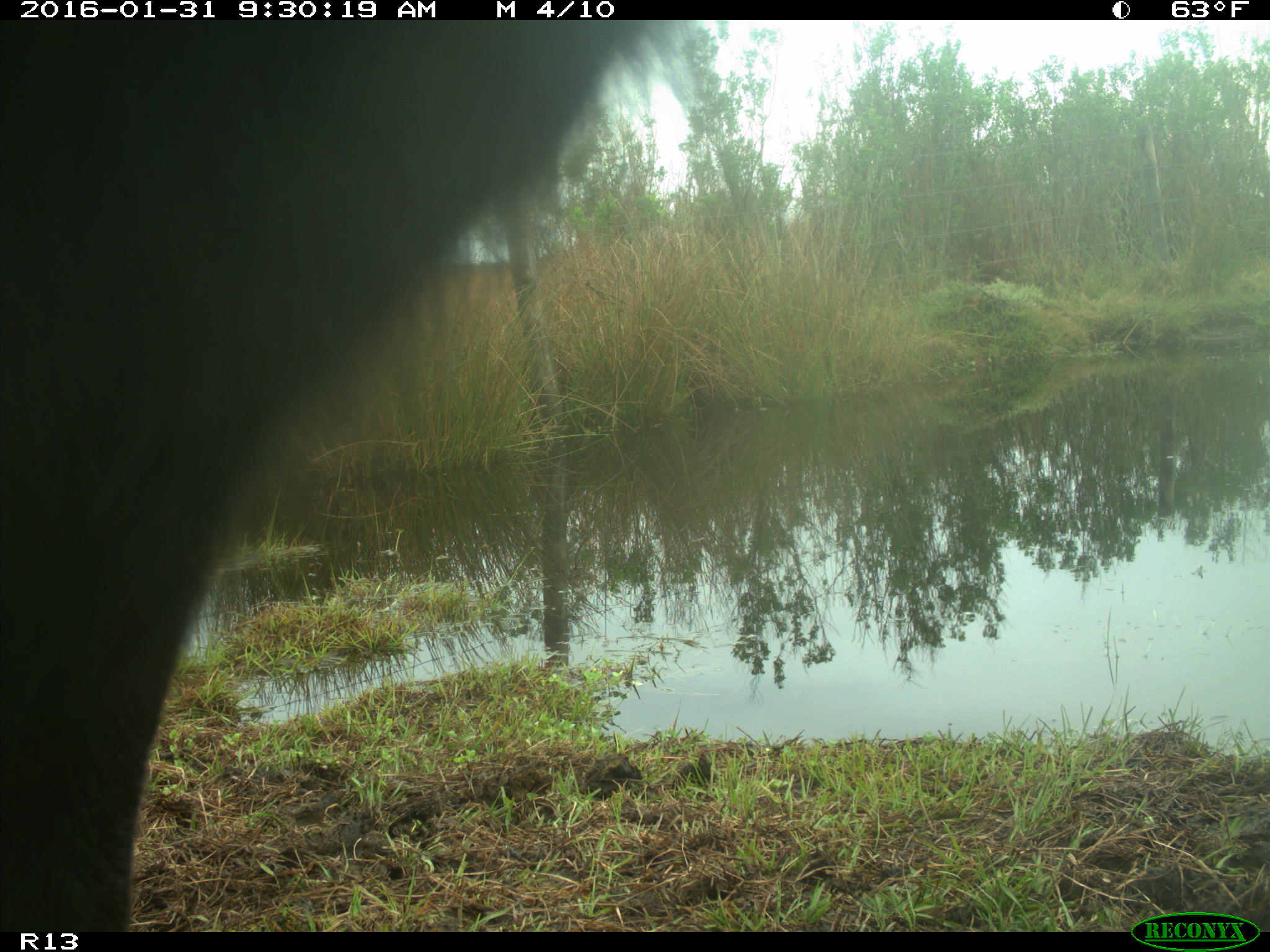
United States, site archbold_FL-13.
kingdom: Animalia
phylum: Chordata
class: Mammalia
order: Artiodactyla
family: Bovidae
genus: Bos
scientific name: Bos taurus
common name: domestic cow